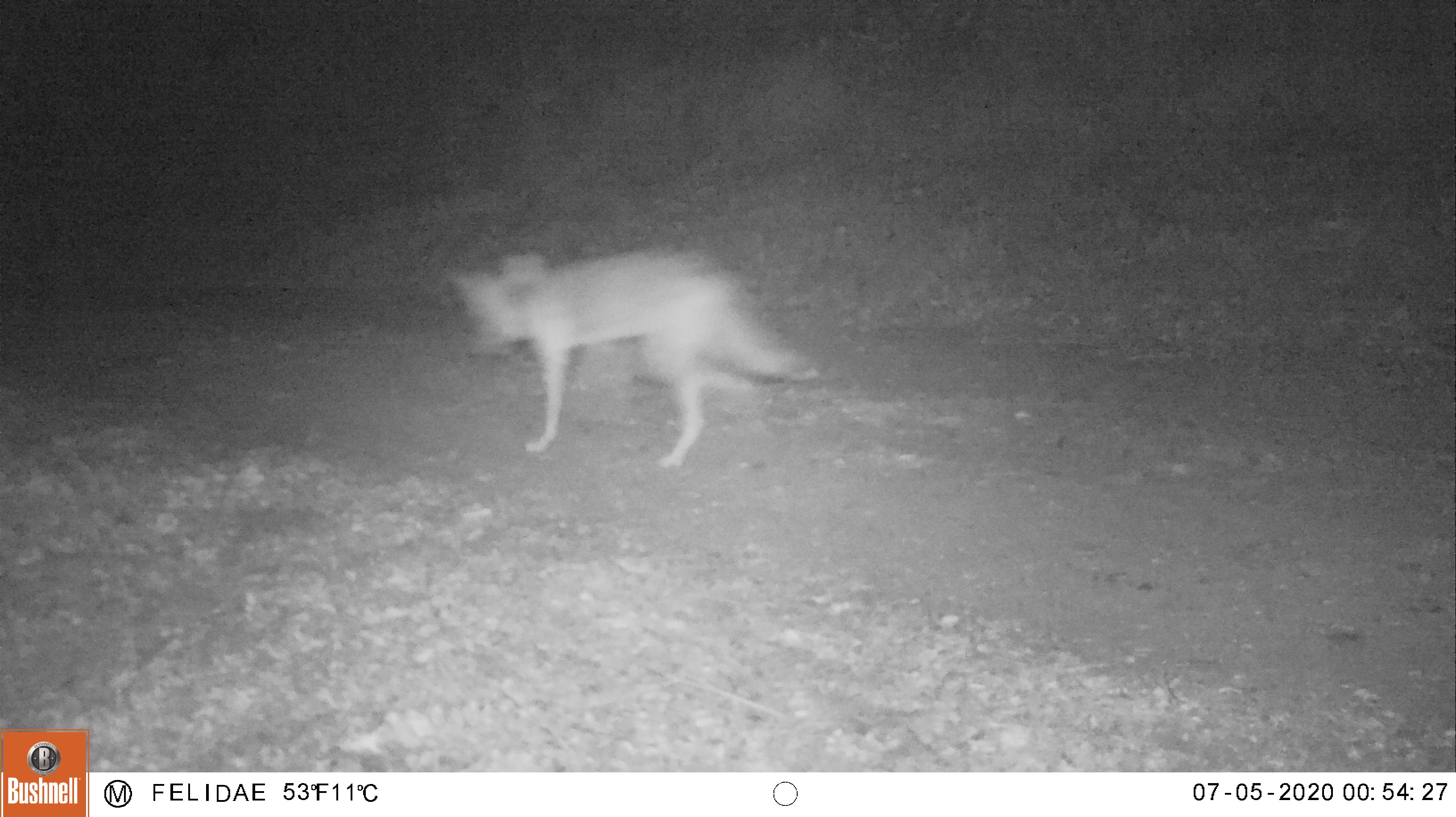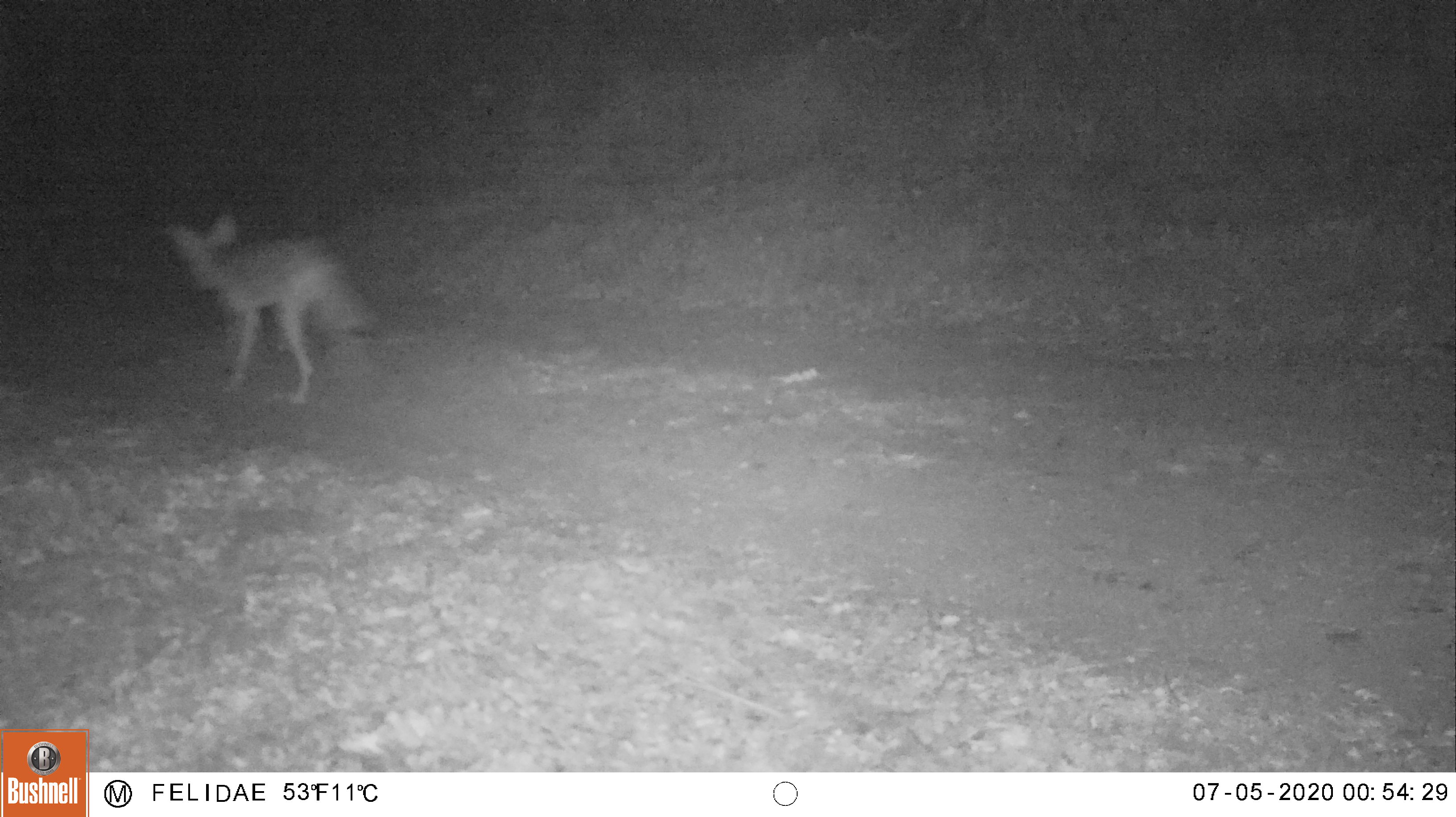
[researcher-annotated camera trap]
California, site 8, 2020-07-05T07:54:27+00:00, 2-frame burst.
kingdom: Animalia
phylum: Chordata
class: Mammalia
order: Carnivora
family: Canidae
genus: Canis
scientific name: Canis latrans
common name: coyote